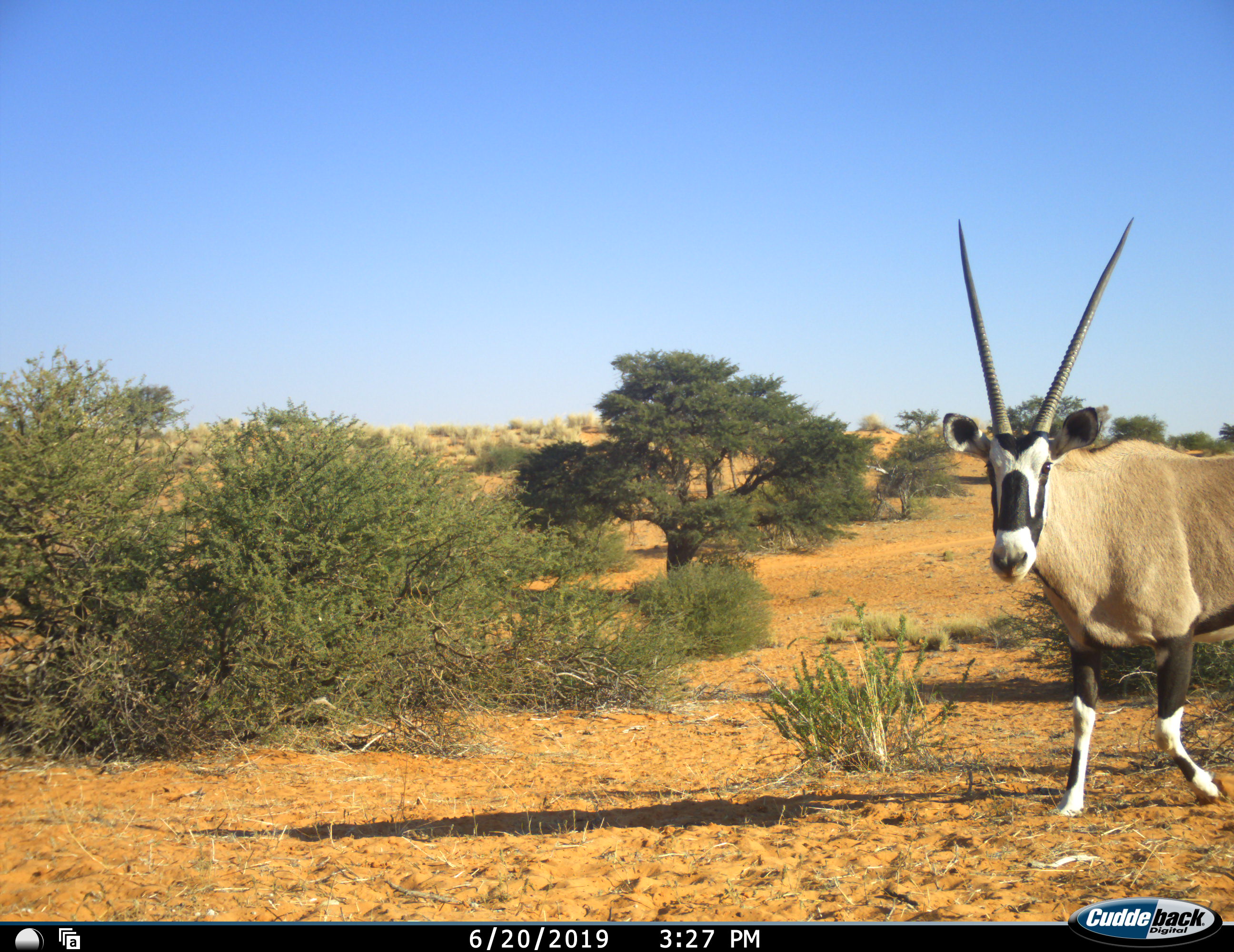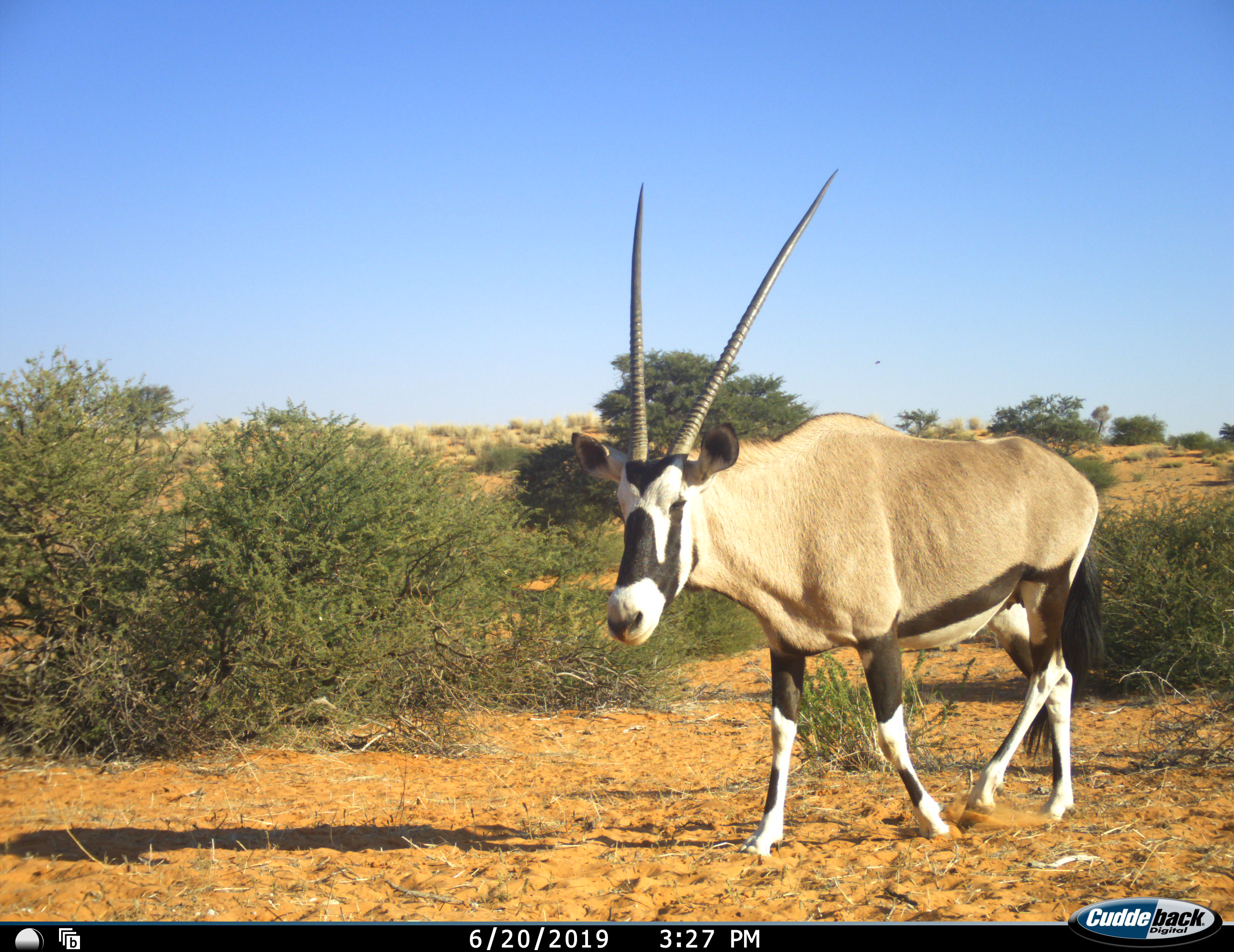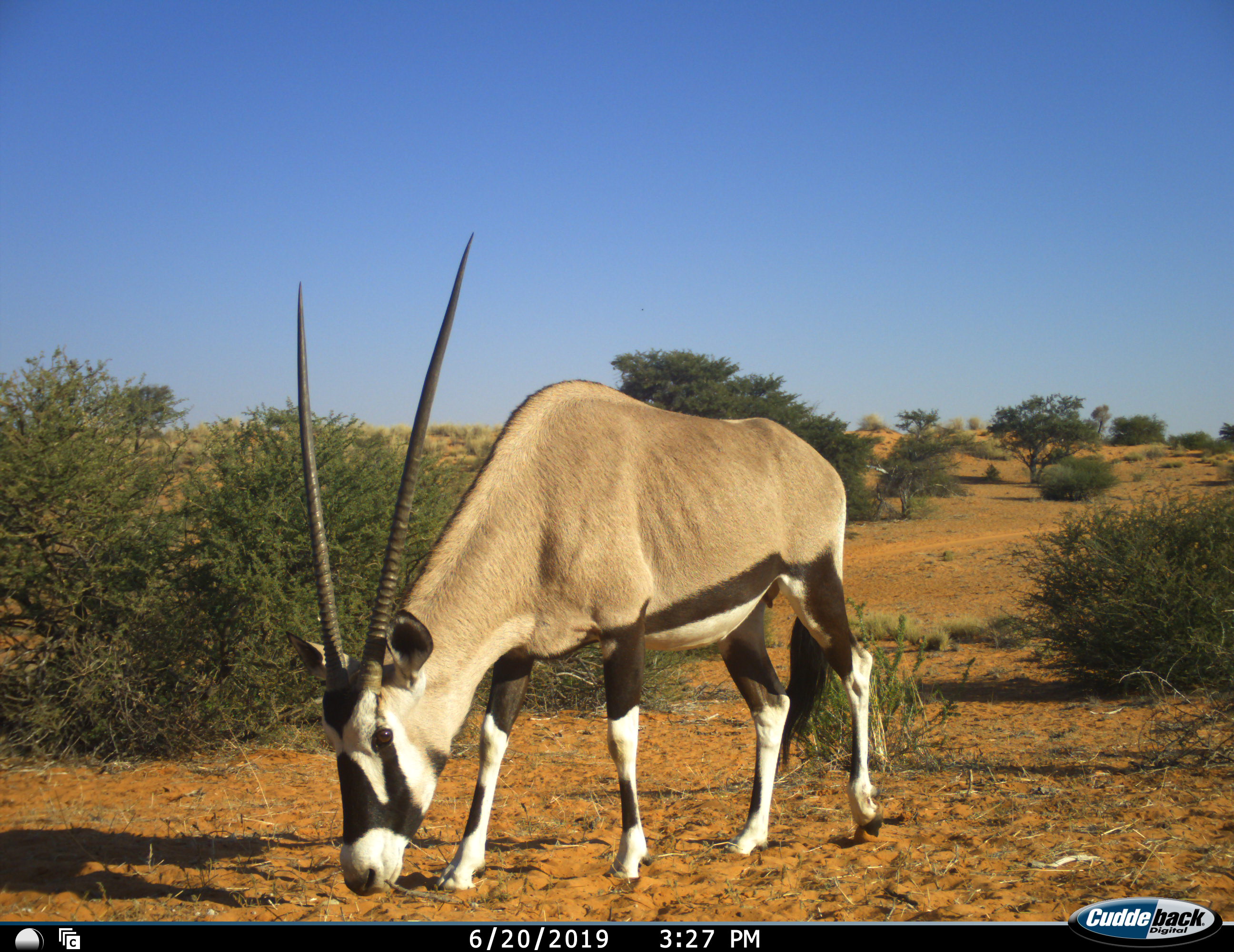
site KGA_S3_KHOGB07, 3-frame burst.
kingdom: Animalia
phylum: Chordata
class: Mammalia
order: Artiodactyla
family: Bovidae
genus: Oryx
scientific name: Oryx gazella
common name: gemsbok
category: oryx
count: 1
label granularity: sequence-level